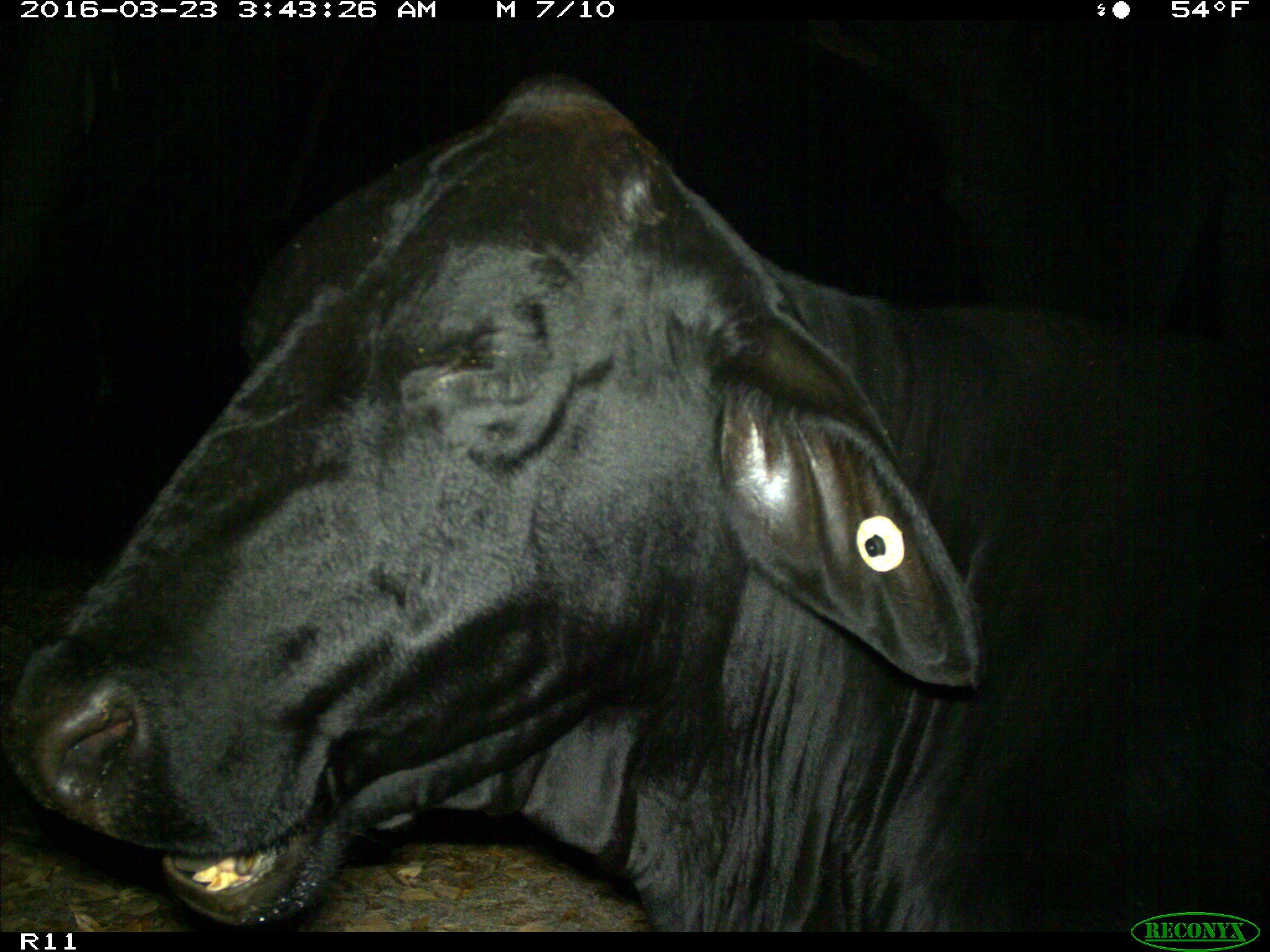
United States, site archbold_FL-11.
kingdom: Animalia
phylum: Chordata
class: Mammalia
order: Artiodactyla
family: Bovidae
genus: Bos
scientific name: Bos taurus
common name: domestic cow